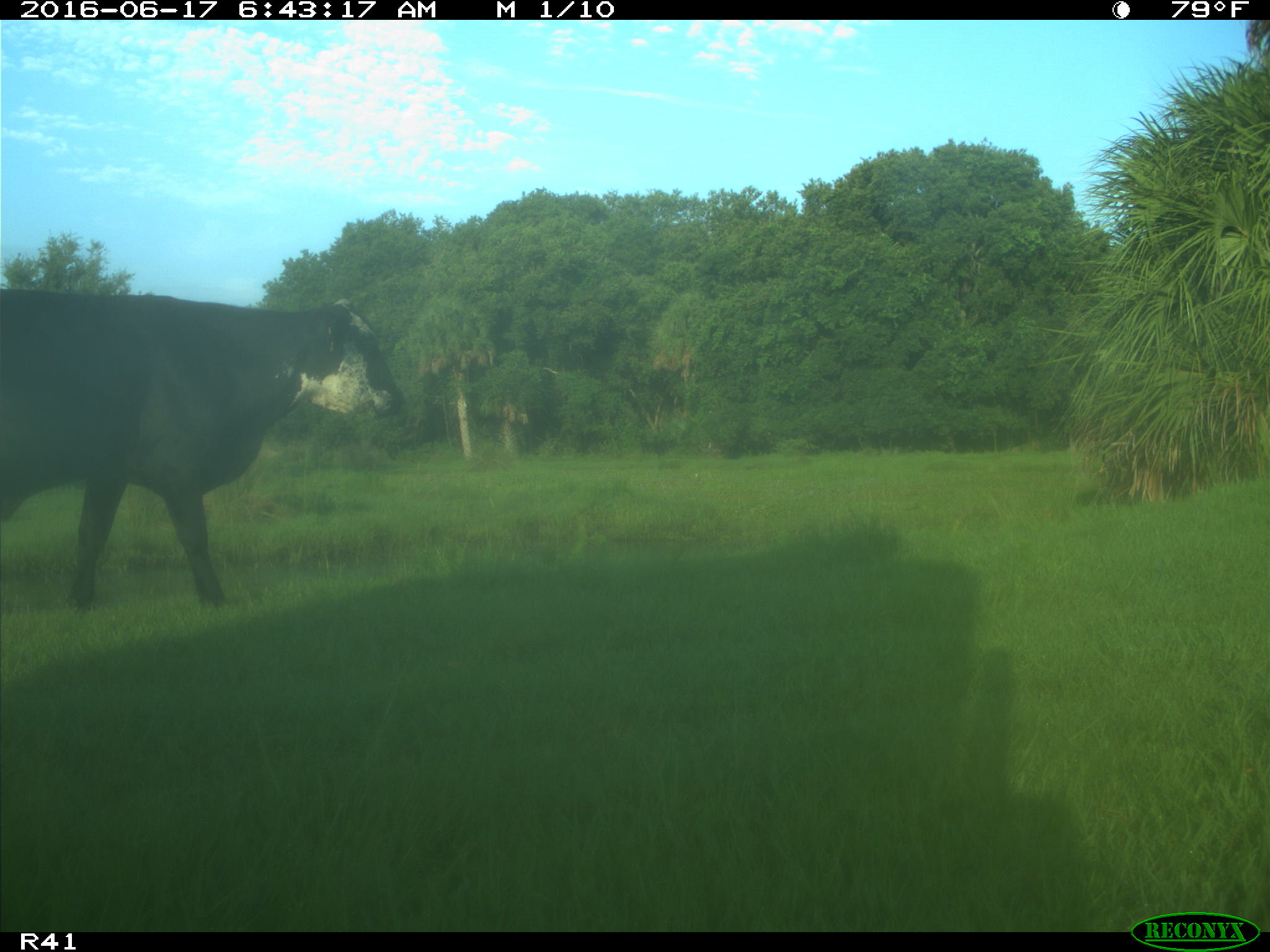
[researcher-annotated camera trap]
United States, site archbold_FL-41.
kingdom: Animalia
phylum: Chordata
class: Mammalia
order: Artiodactyla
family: Bovidae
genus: Bos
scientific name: Bos taurus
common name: domestic cow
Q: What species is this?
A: Bos taurus (domestic cow).